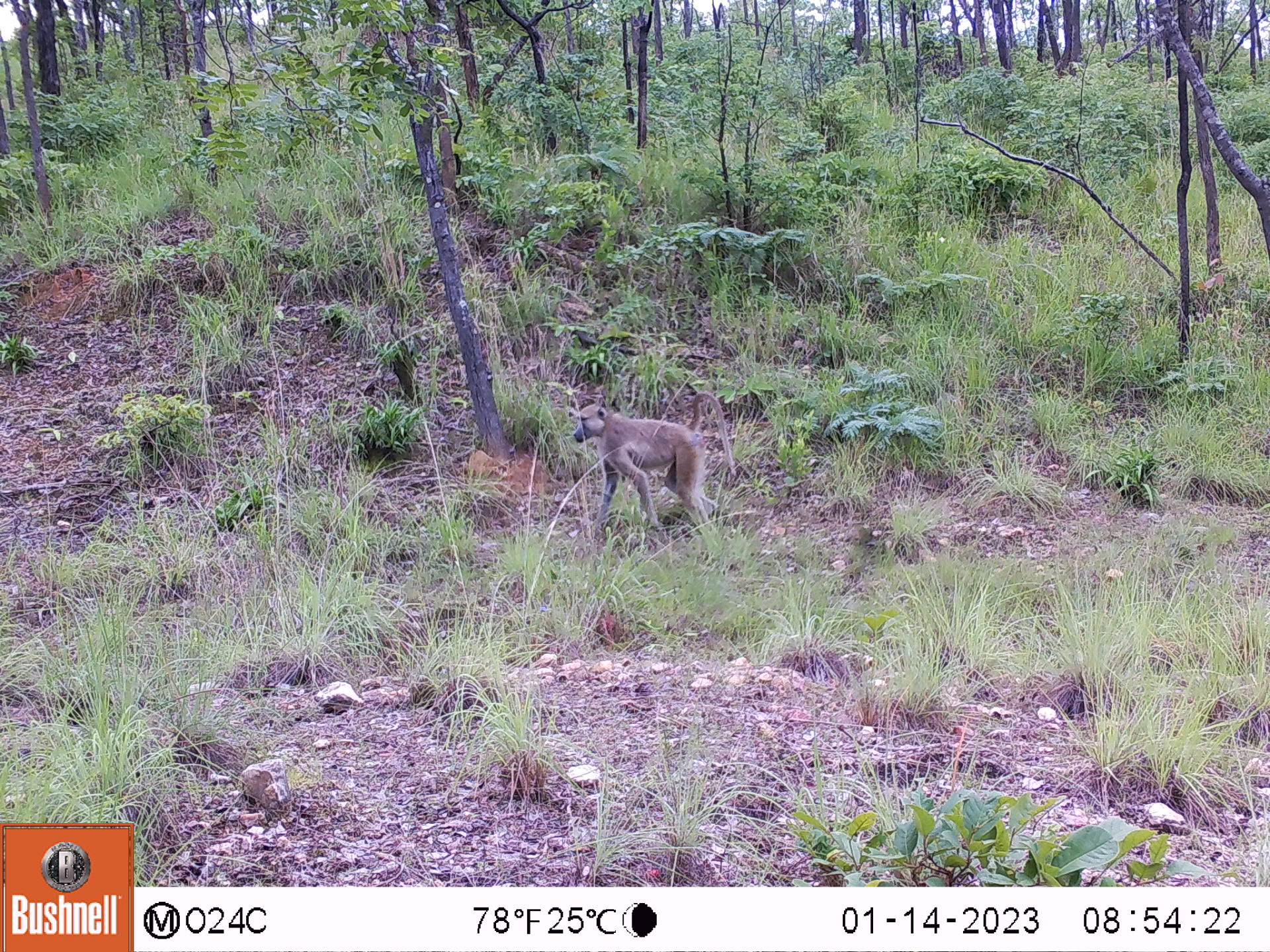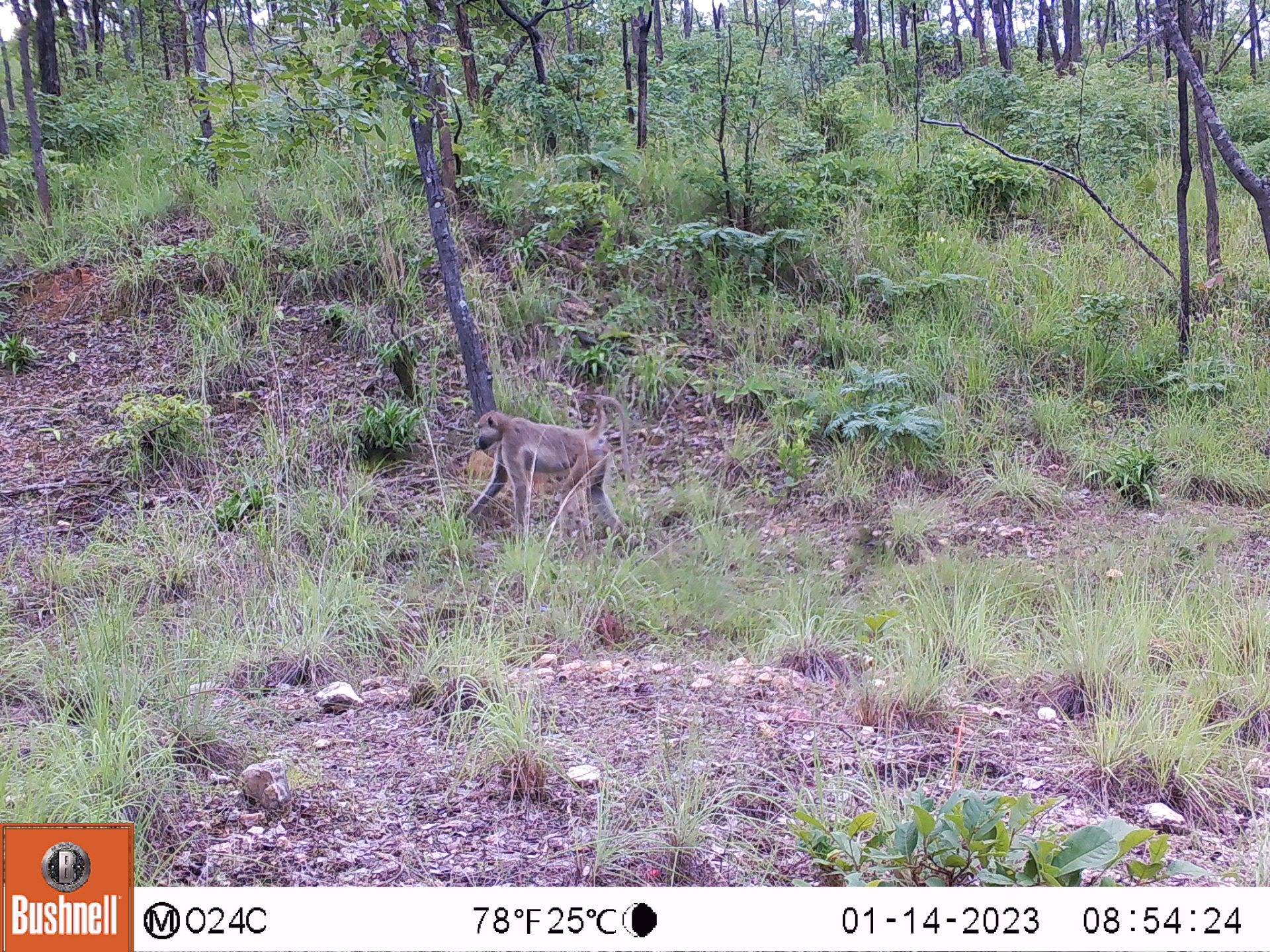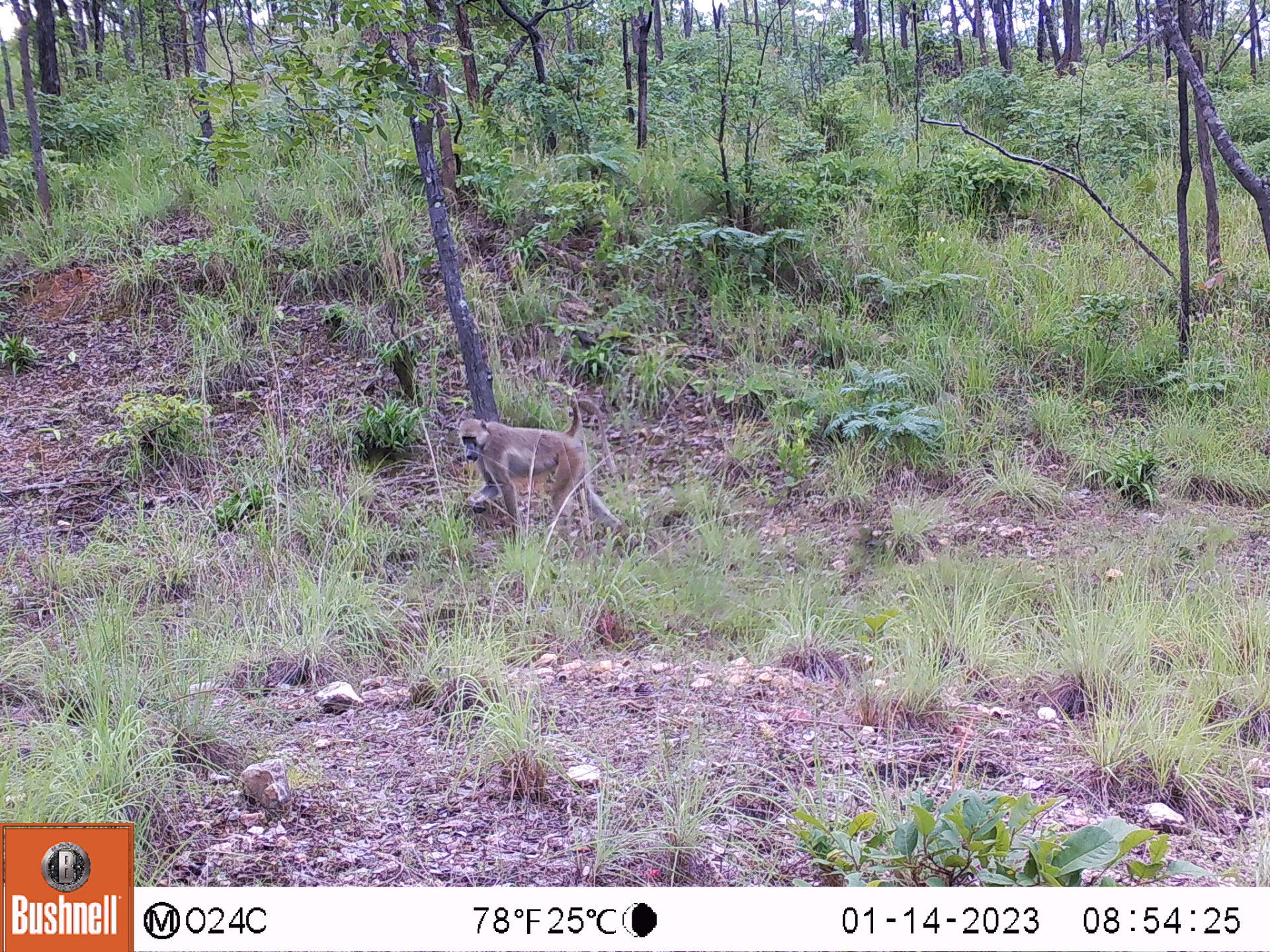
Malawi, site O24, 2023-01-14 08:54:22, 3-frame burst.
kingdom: Animalia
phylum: Chordata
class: Mammalia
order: Primates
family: Cercopithecidae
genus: Papio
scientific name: Papio cynocephalus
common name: yellow baboon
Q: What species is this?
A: Yellow baboon (Papio cynocephalus).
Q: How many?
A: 1.